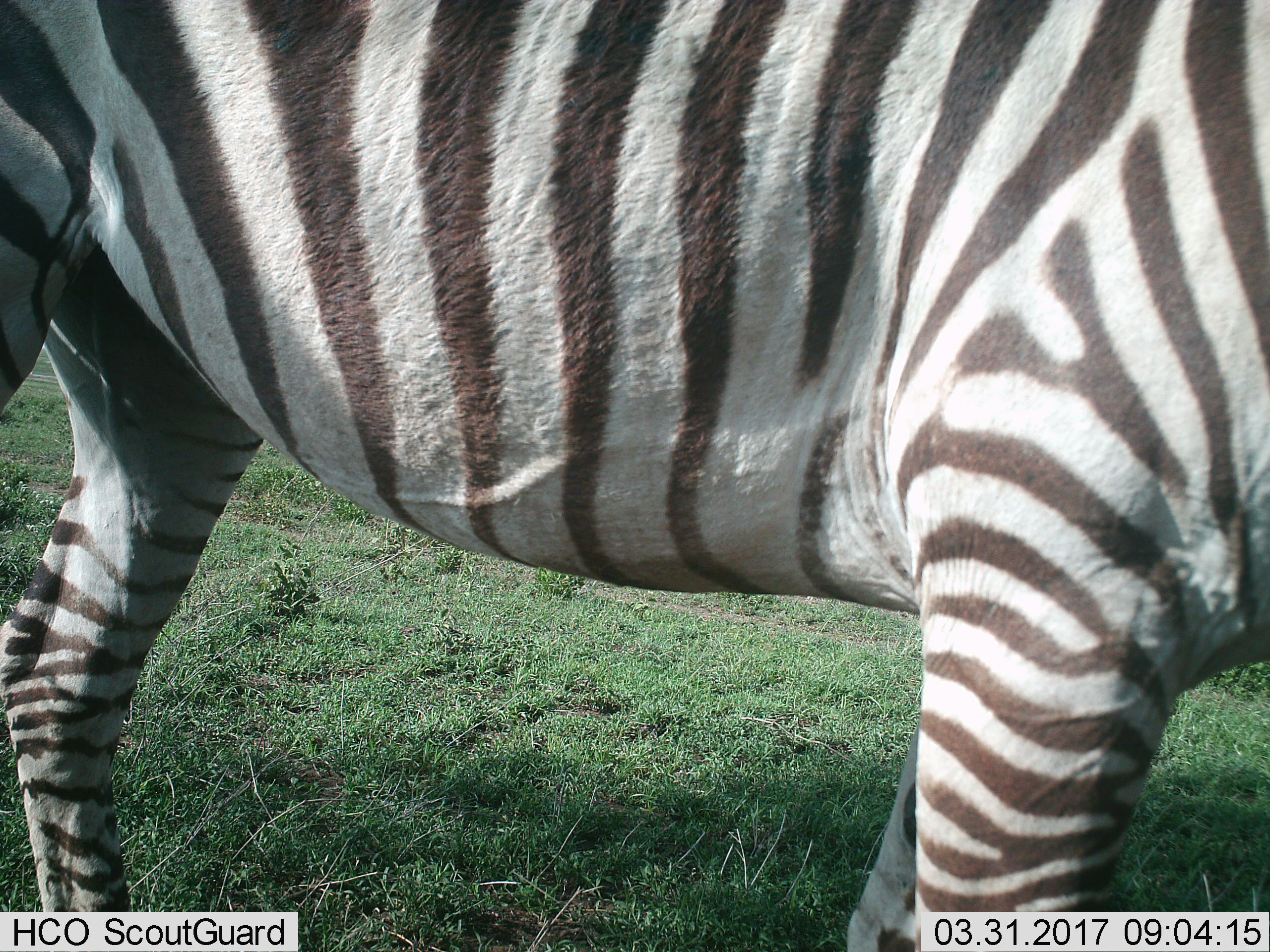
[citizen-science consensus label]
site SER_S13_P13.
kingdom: Animalia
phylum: Chordata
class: Mammalia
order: Perissodactyla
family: Equidae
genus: Equus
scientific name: Equus quagga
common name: plains zebra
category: zebraplains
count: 1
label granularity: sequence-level